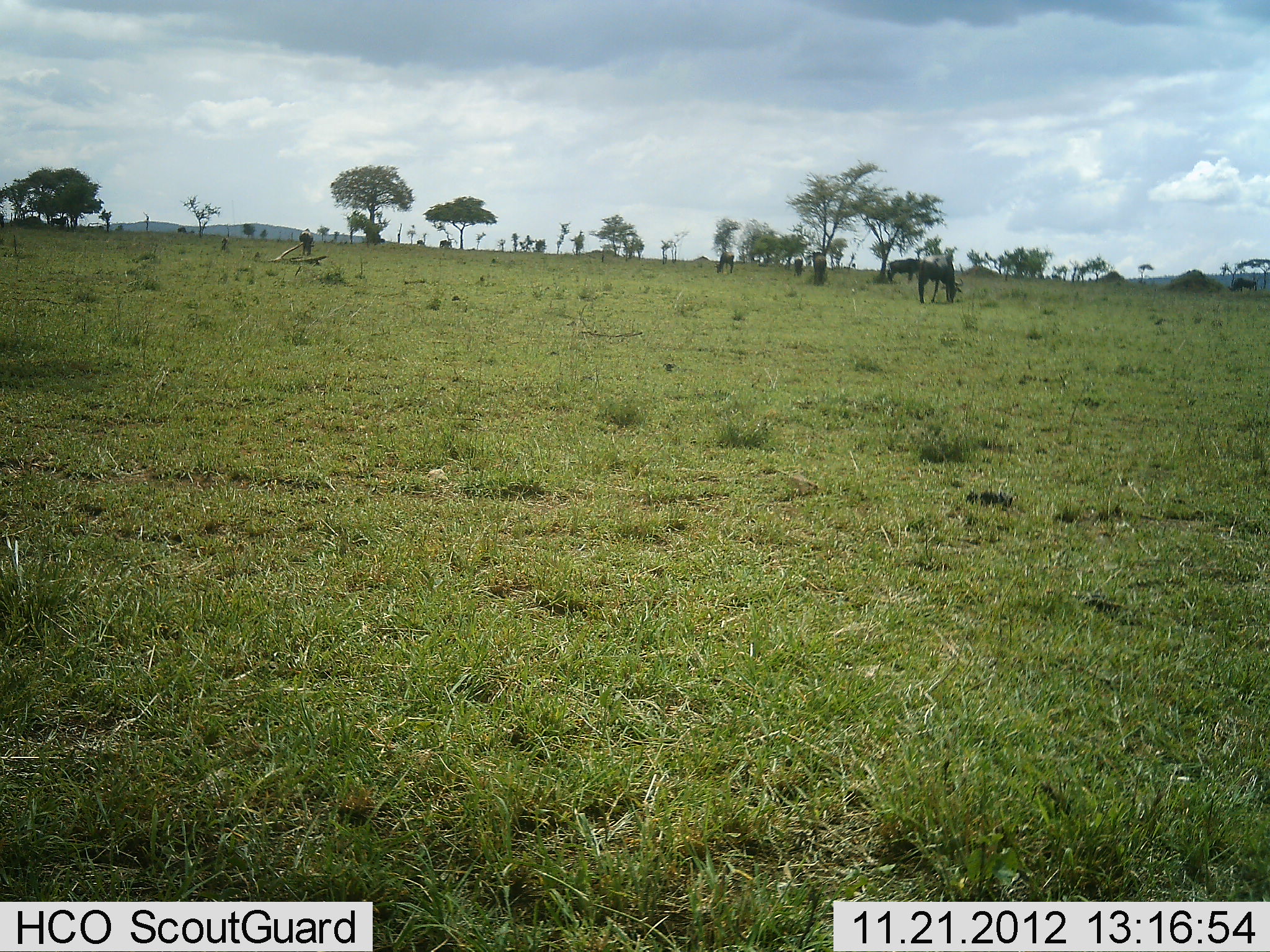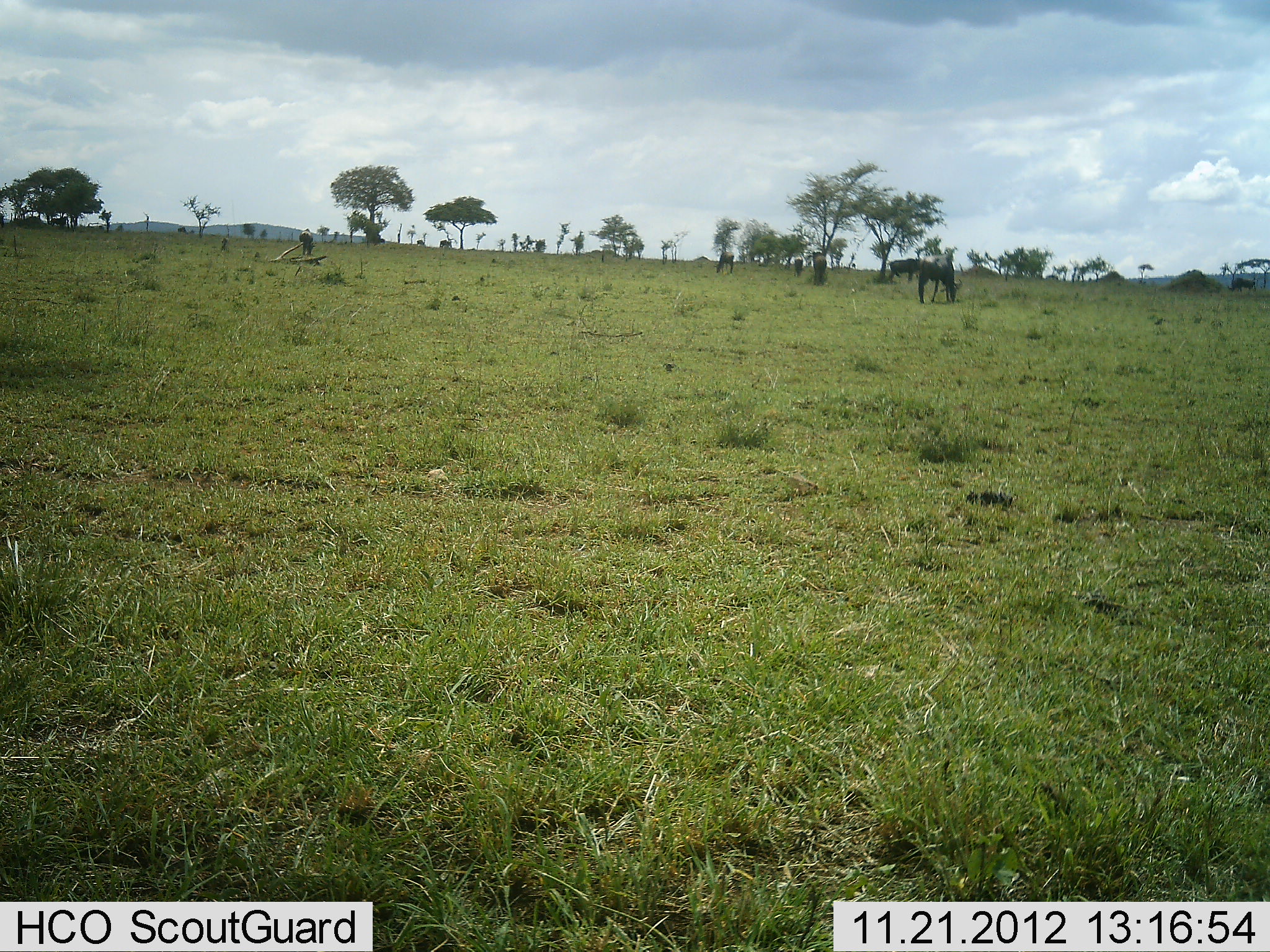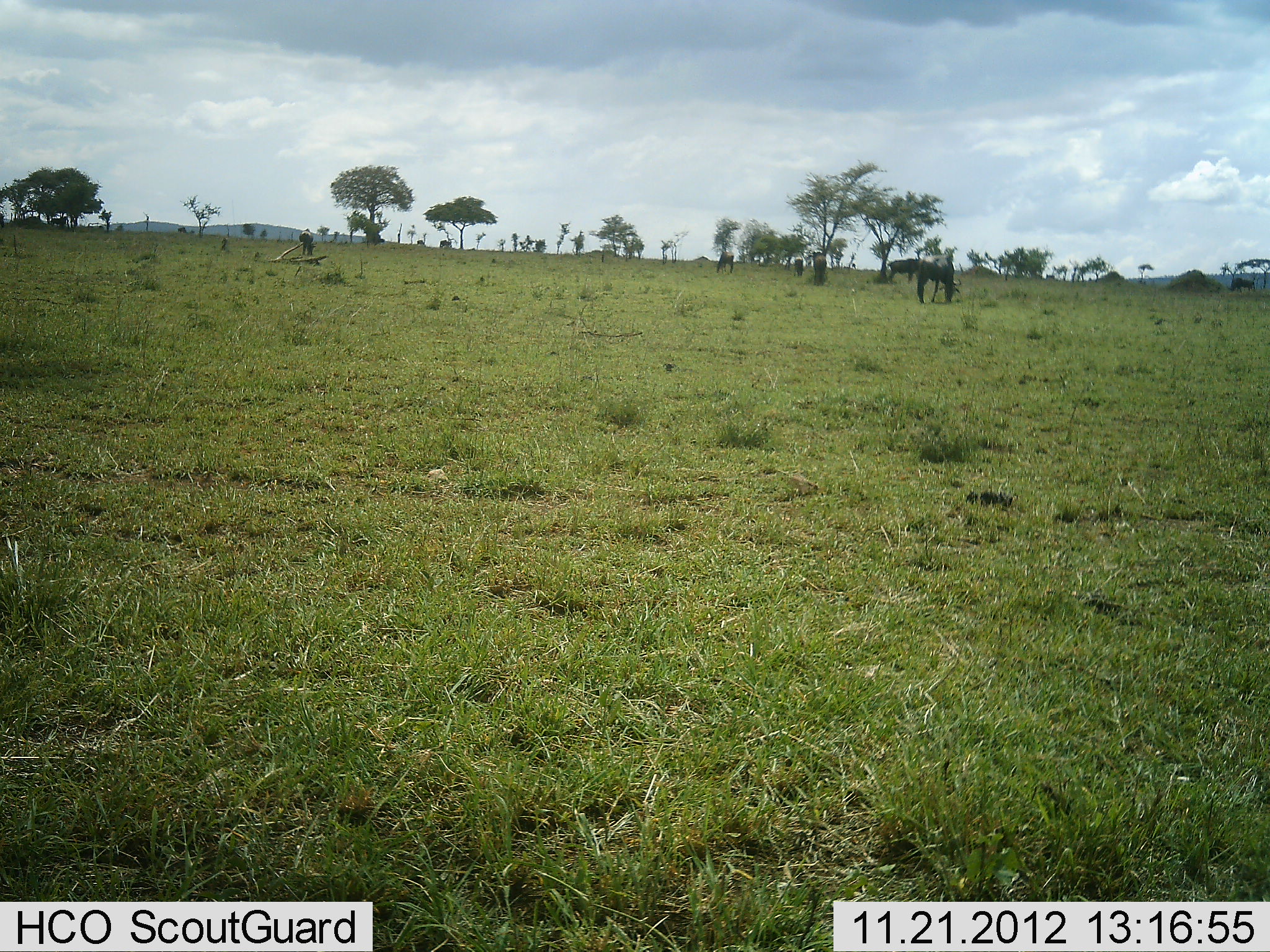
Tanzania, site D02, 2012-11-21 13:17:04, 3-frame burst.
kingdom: Animalia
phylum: Chordata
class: Mammalia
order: Artiodactyla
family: Bovidae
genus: Connochaetes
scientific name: Connochaetes taurinus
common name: blue wildebeest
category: wildebeest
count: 5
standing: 31%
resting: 0%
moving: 0%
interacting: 0%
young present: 0%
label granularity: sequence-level